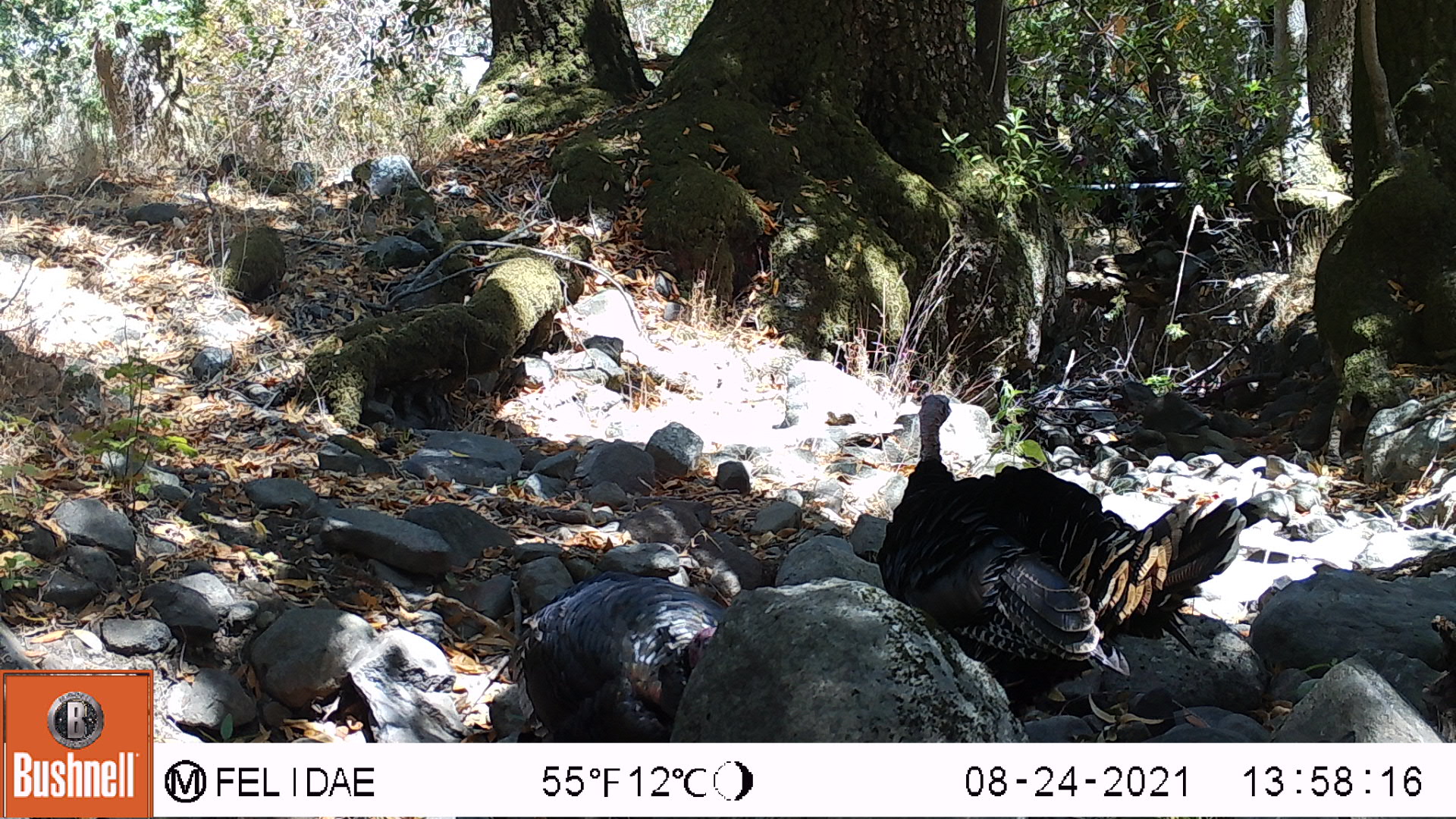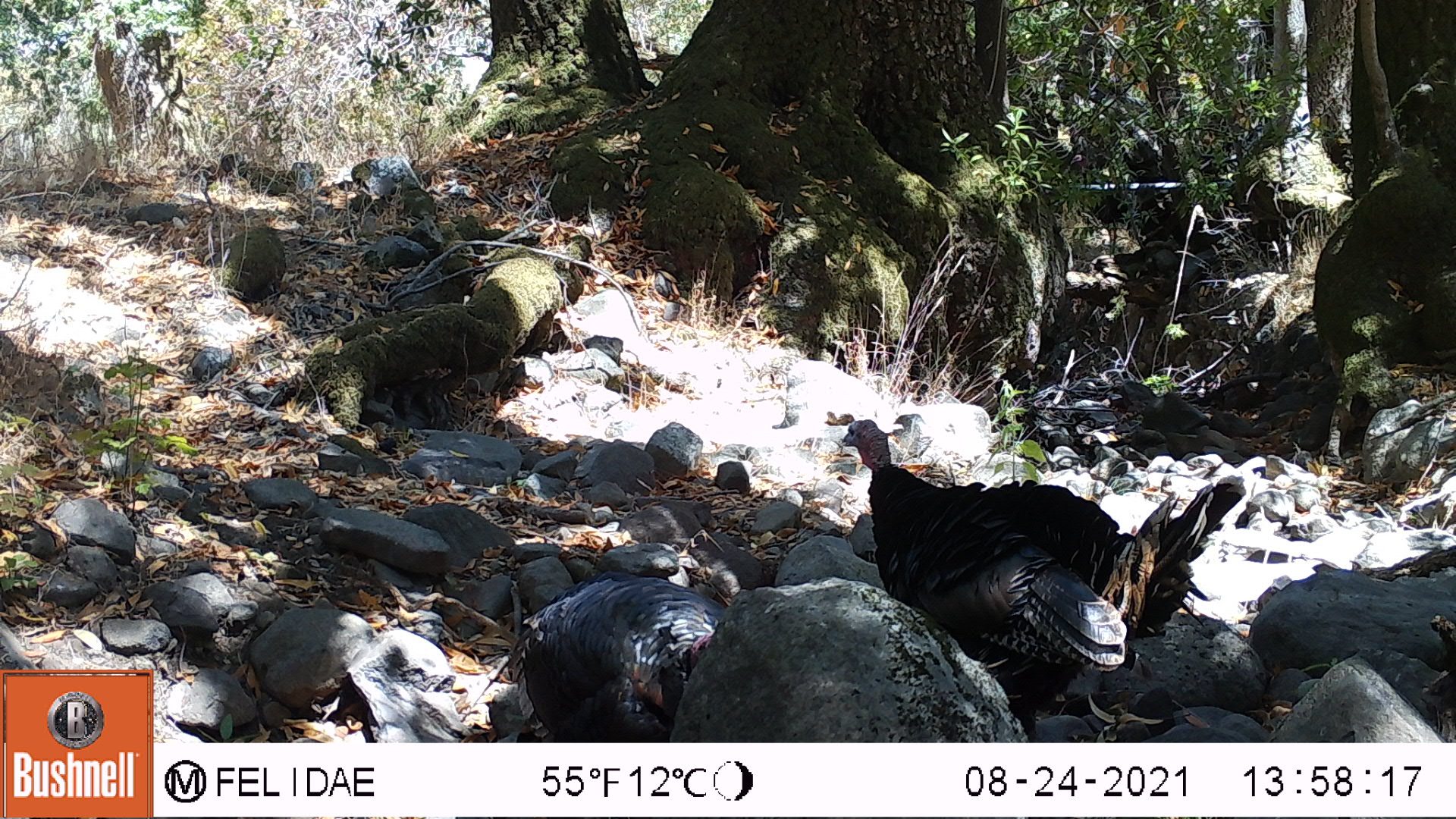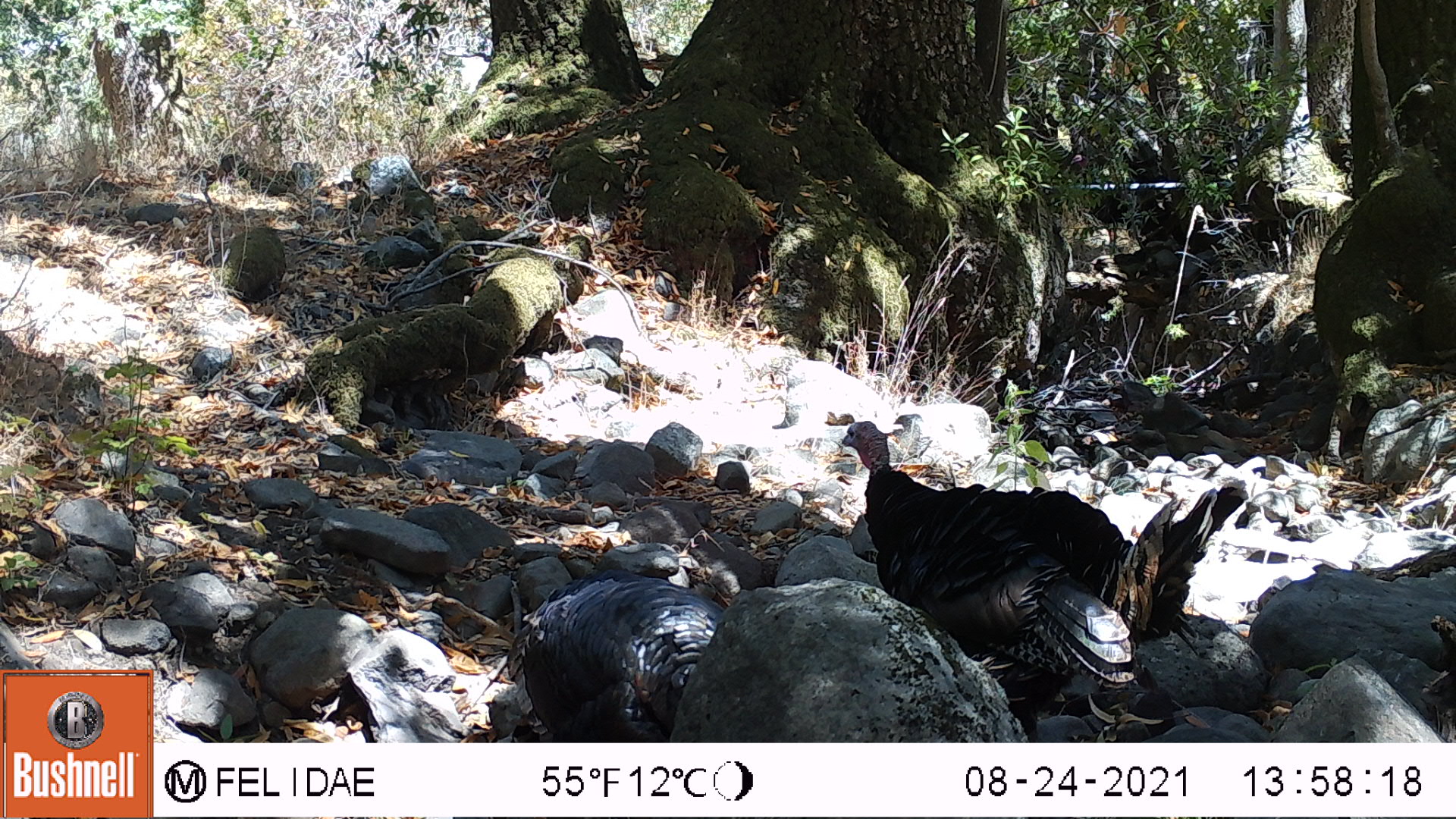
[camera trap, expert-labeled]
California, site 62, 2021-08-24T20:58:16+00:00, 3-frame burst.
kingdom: Animalia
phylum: Chordata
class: Aves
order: Galliformes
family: Phasianidae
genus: Meleagris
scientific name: Meleagris gallopavo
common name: turkey